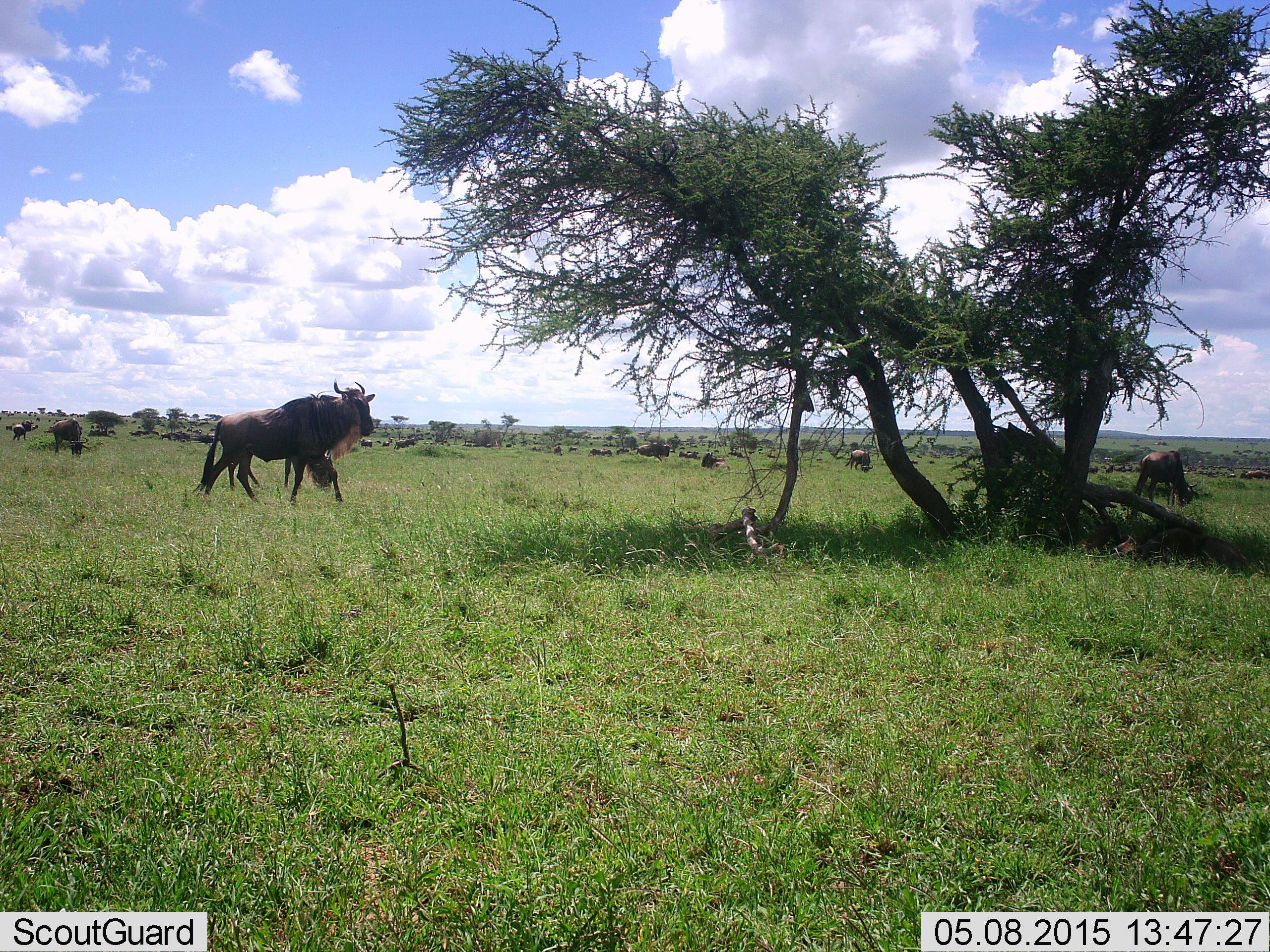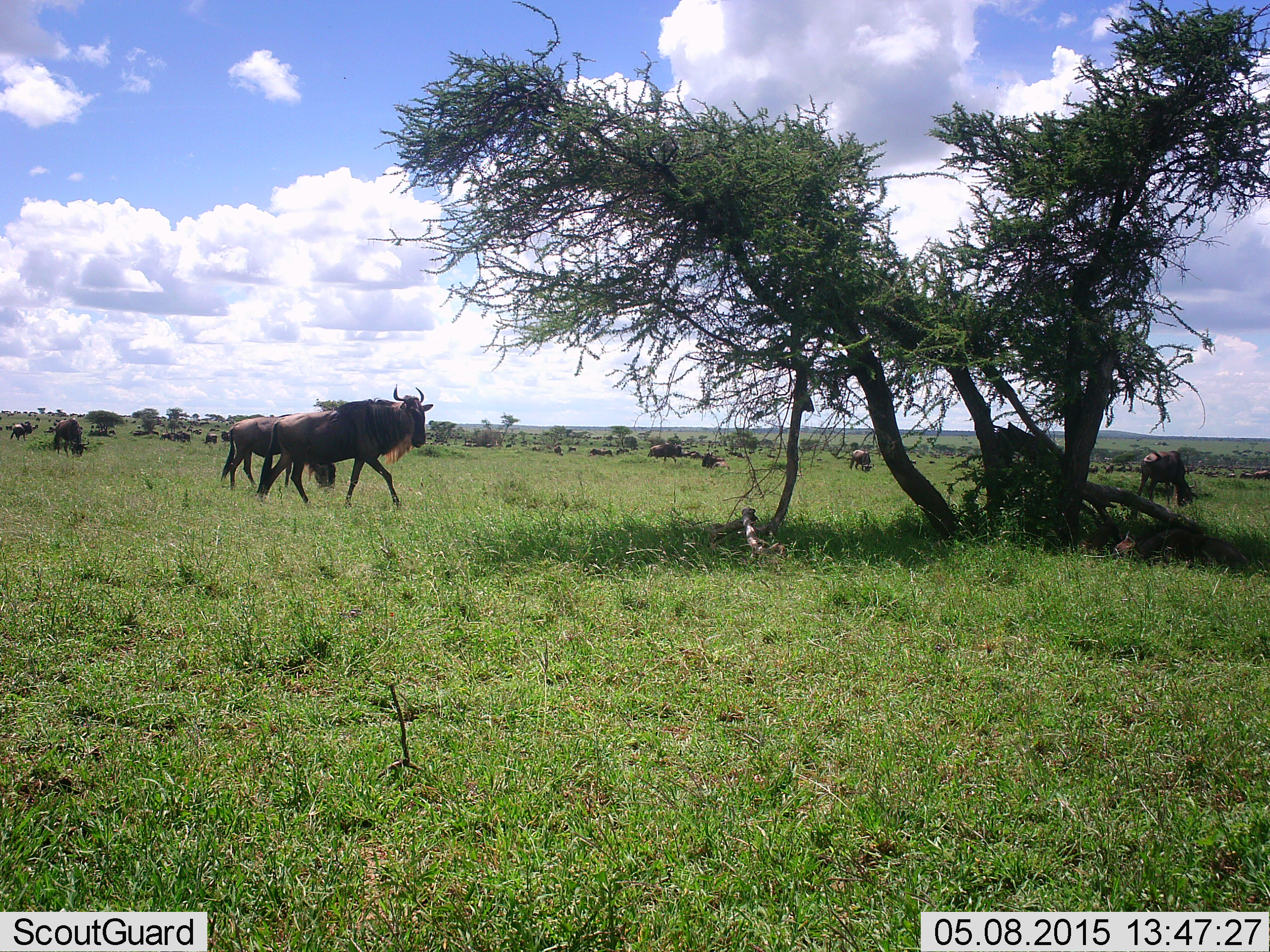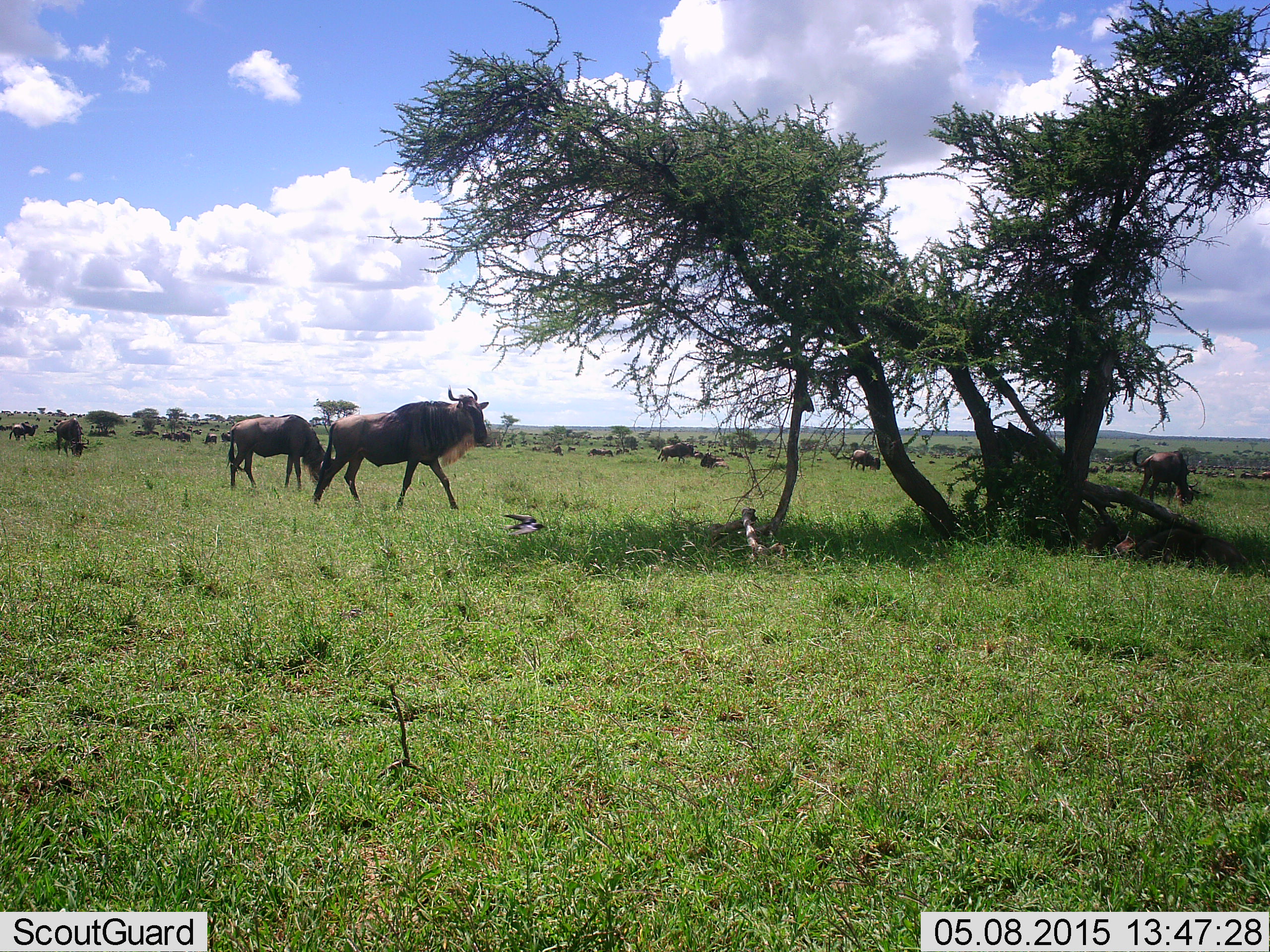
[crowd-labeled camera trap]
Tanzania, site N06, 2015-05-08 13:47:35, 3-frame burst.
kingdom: Animalia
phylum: Chordata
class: Mammalia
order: Artiodactyla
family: Bovidae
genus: Connochaetes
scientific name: Connochaetes taurinus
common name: blue wildebeest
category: wildebeest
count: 11-50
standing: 60%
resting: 20%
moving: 100%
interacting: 10%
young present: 0%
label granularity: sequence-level